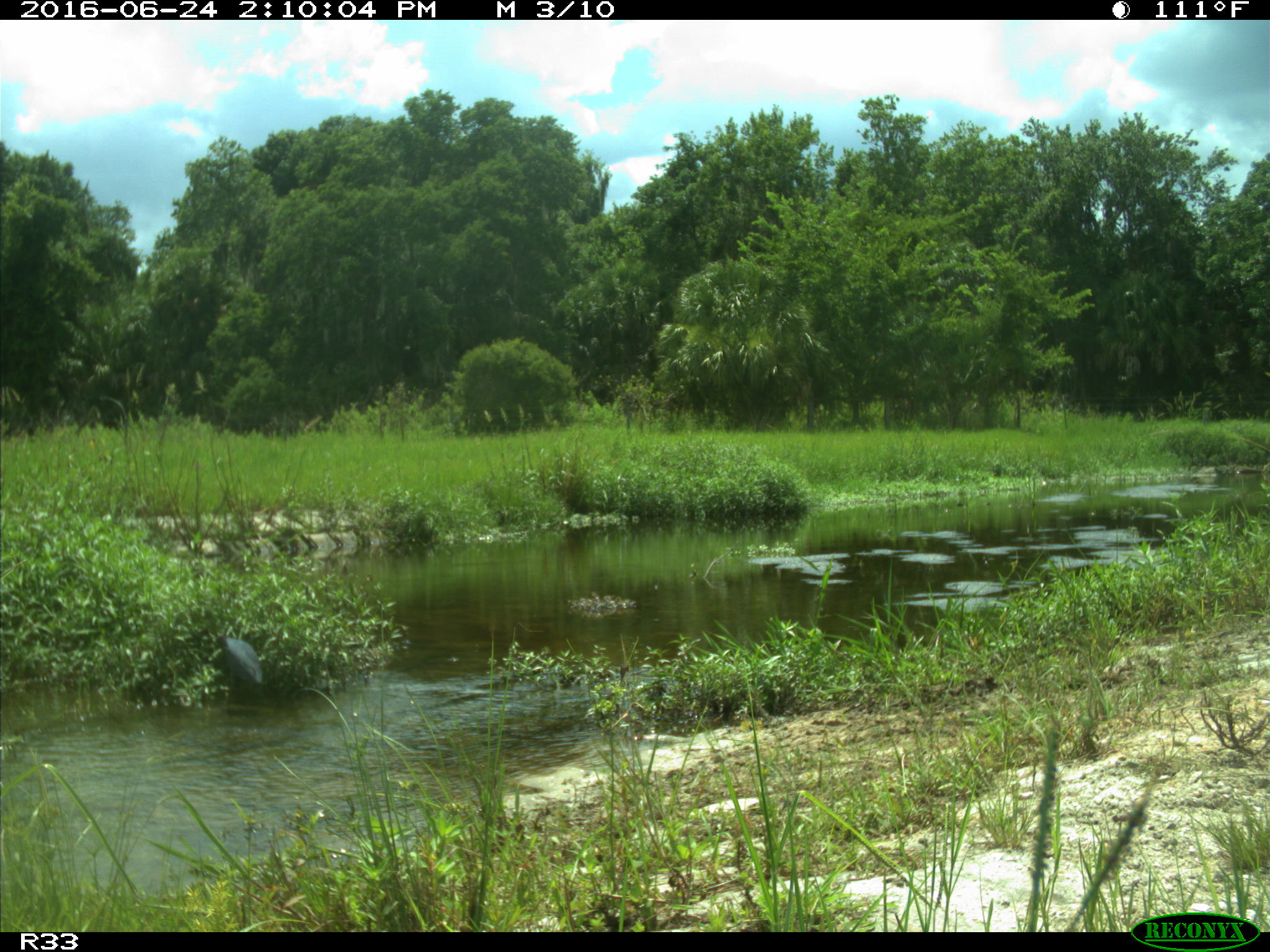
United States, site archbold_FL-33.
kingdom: Animalia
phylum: Chordata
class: Aves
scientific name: Aves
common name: birds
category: unidentified bird